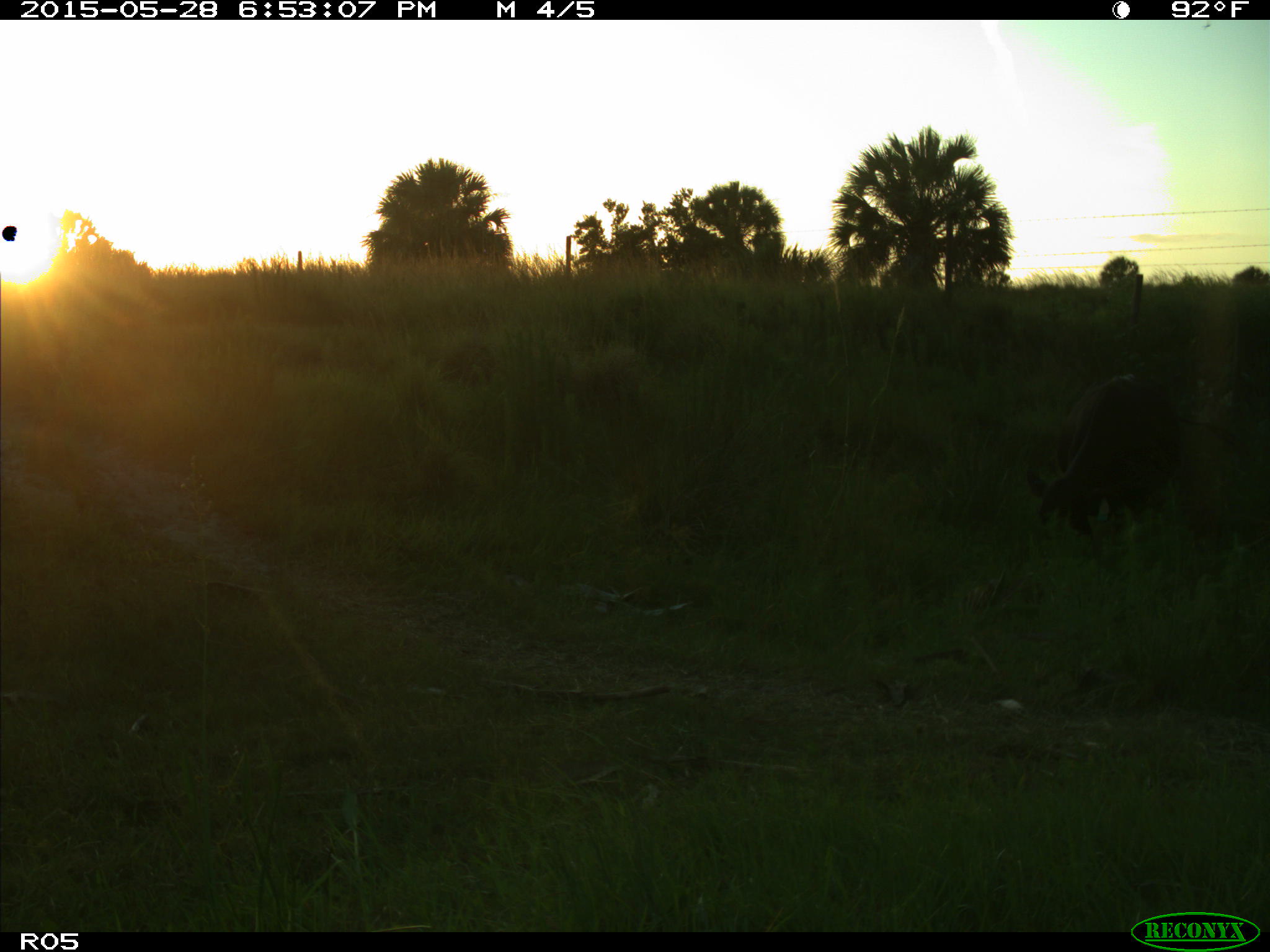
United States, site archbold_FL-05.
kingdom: Animalia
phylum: Chordata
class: Mammalia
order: Artiodactyla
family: Bovidae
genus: Bos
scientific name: Bos taurus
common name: domestic cow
Bos taurus (domestic cow).